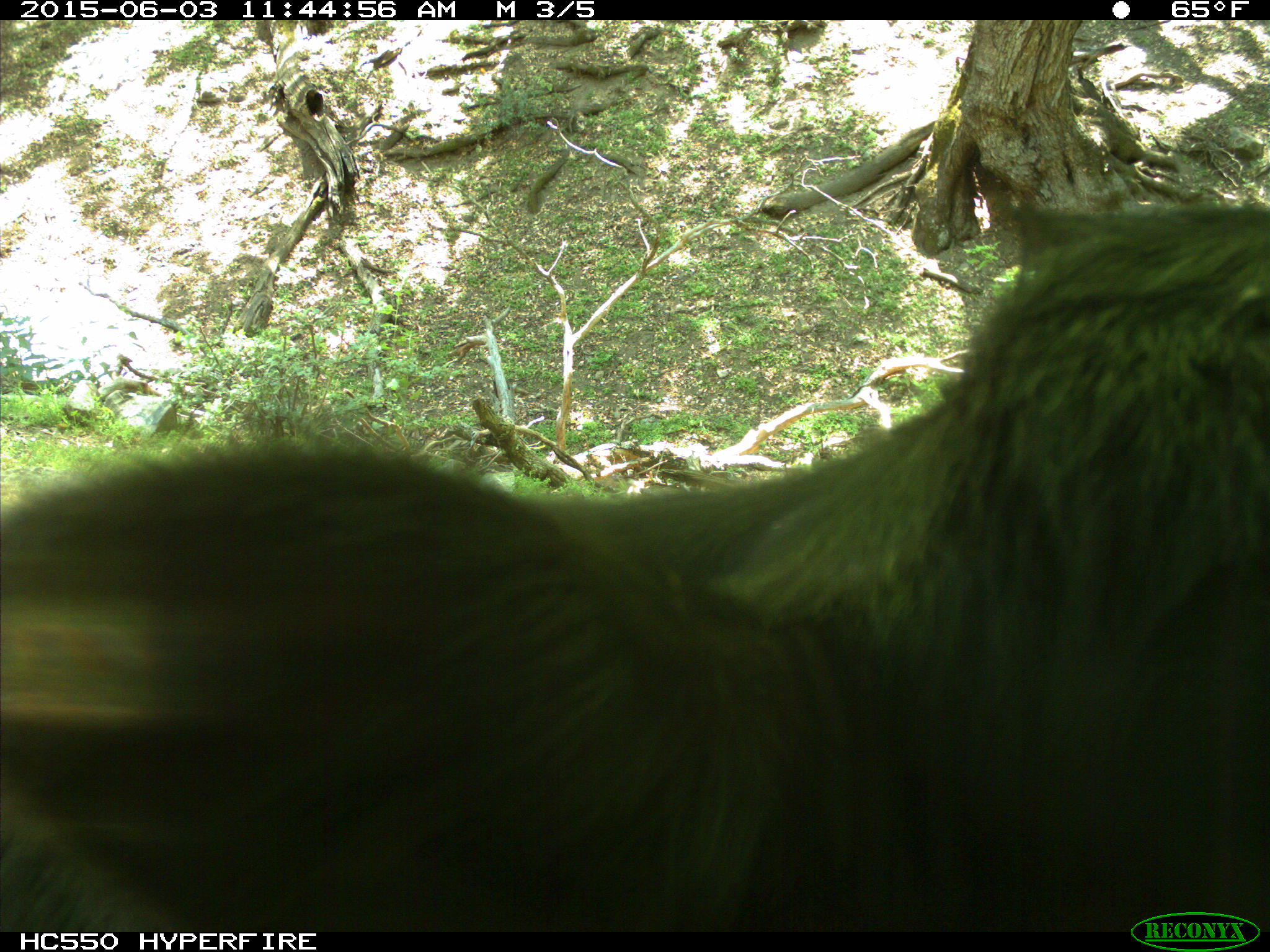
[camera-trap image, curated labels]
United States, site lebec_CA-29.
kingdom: Animalia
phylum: Chordata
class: Mammalia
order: Artiodactyla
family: Bovidae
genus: Bos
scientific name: Bos taurus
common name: domestic cow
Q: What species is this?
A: Bos taurus (domestic cow).